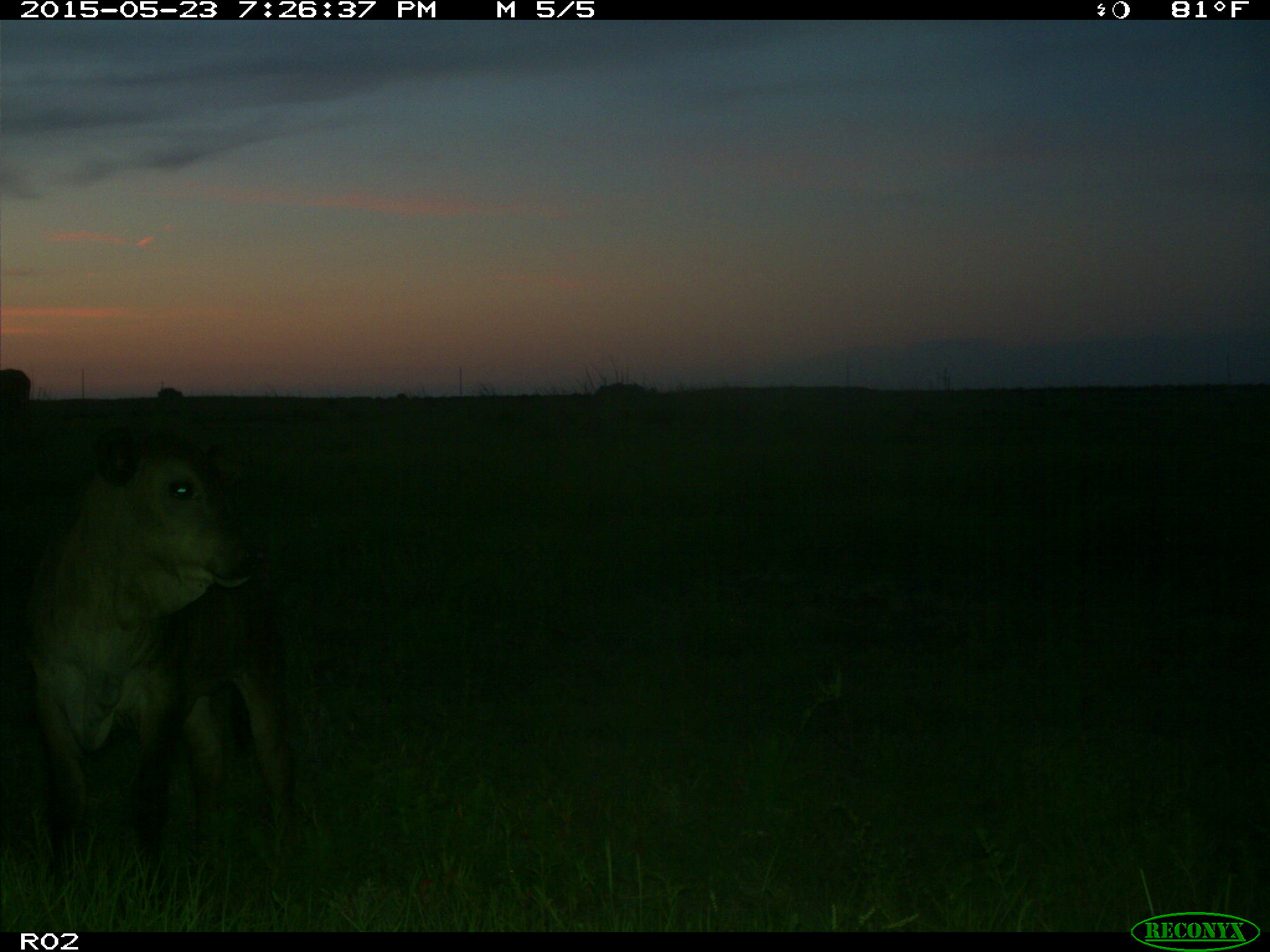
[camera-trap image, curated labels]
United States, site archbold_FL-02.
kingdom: Animalia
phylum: Chordata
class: Mammalia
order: Artiodactyla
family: Bovidae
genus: Bos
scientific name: Bos taurus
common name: domestic cow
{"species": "Bos taurus (domestic cow)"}